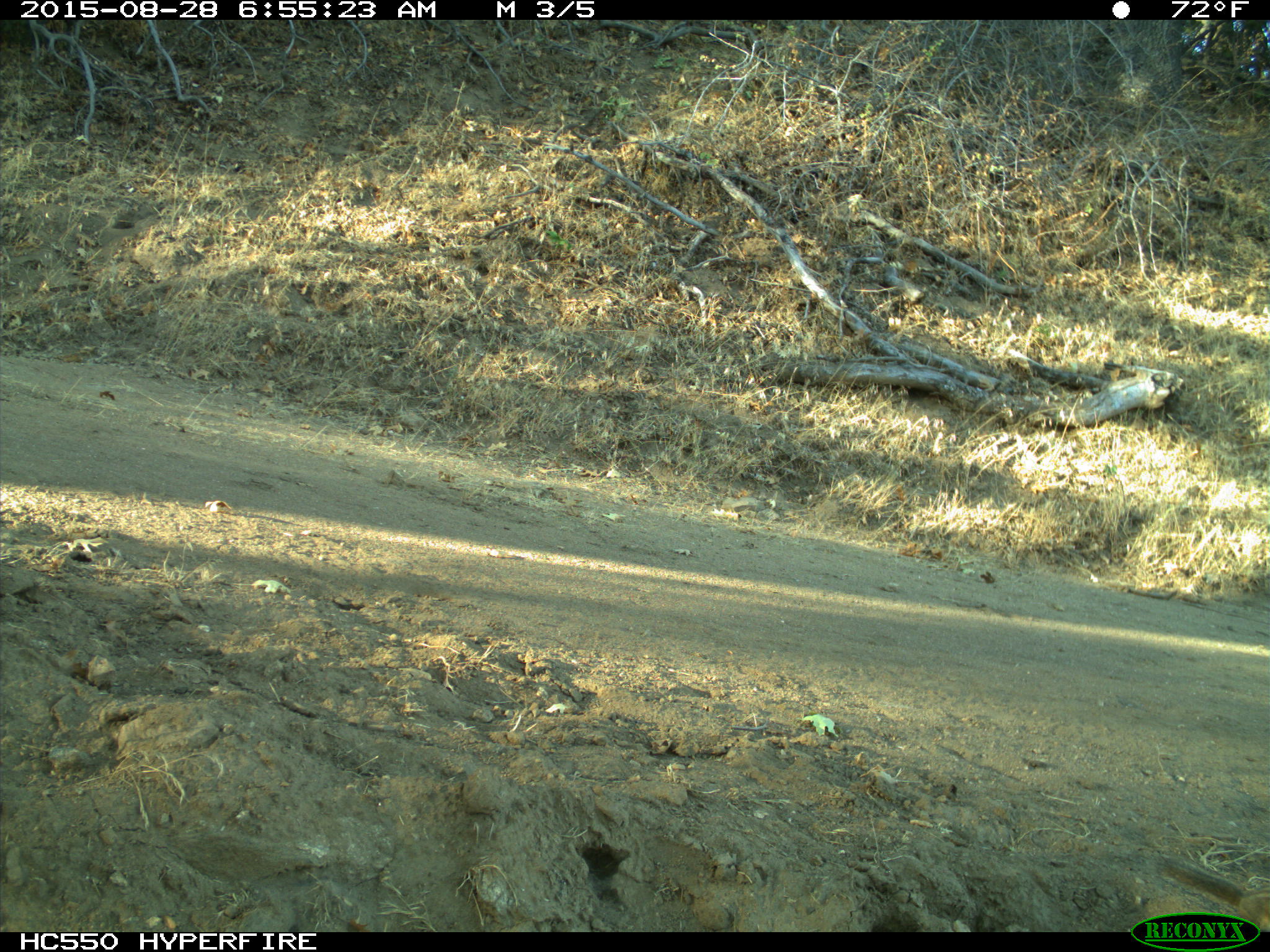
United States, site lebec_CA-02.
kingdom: Animalia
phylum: Chordata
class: Mammalia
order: Rodentia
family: Sciuridae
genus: Tamias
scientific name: Tamias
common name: chipmunk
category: unidentified chipmunk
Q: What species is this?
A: Unidentified chipmunk (chipmunk) (Tamias).